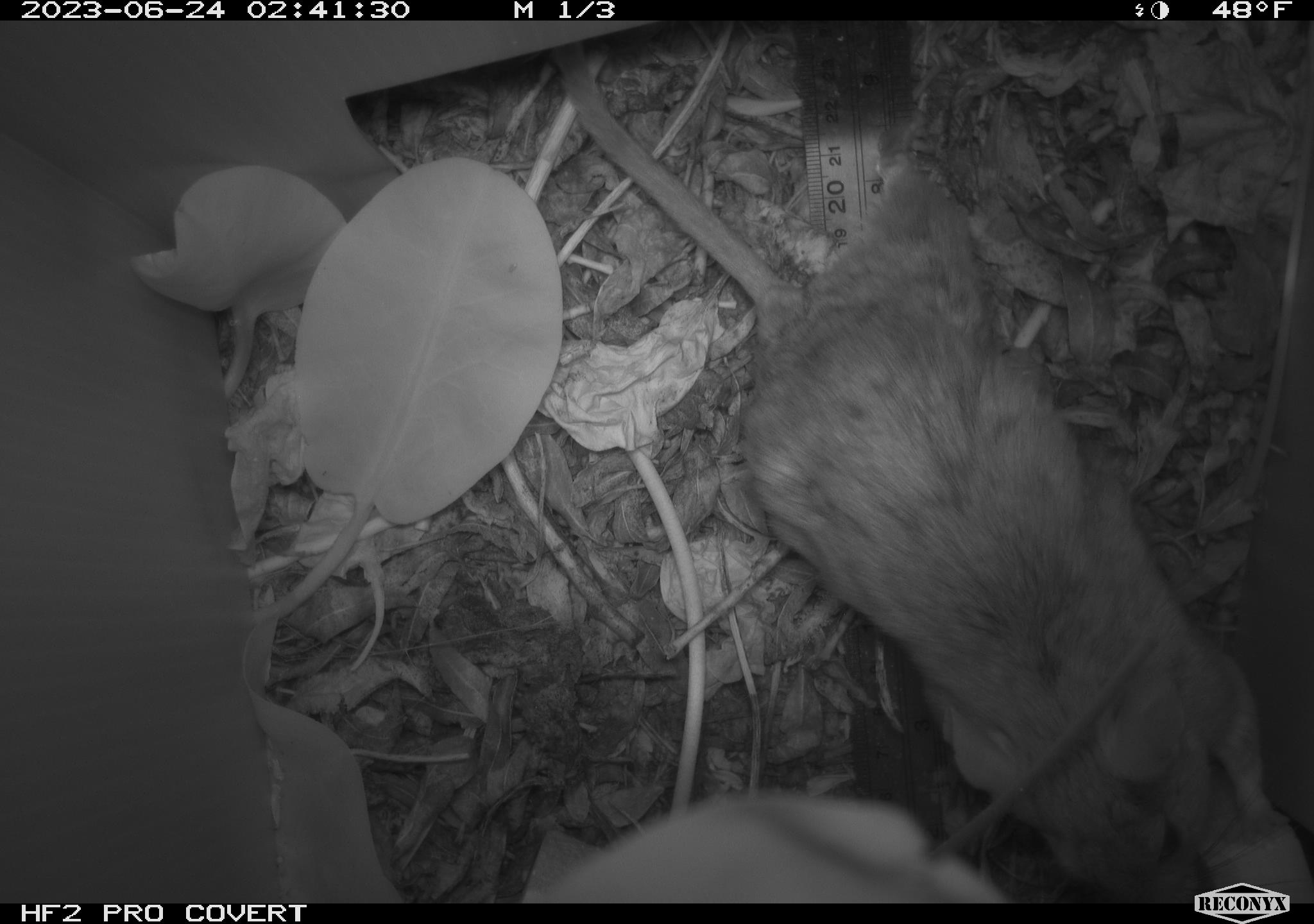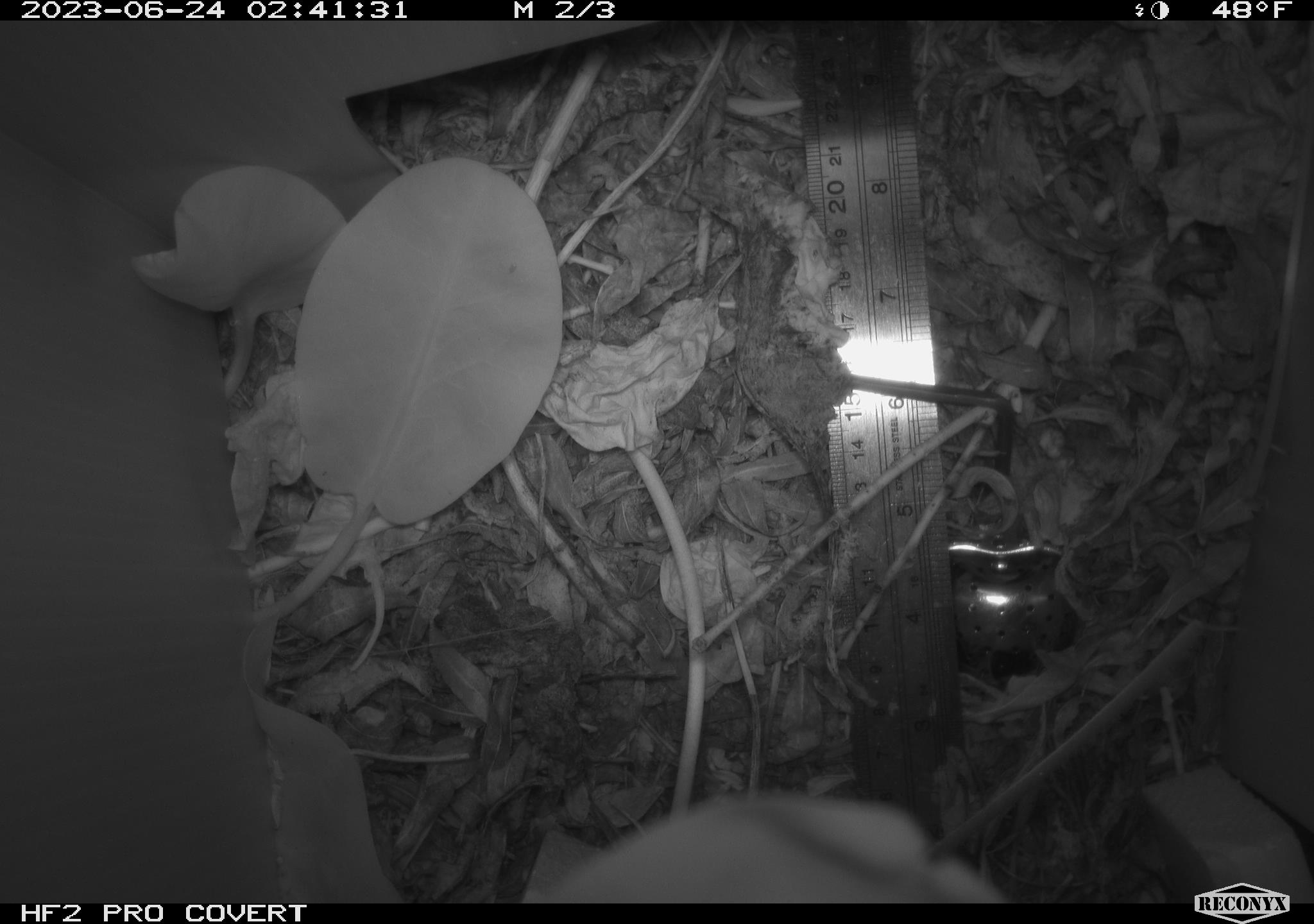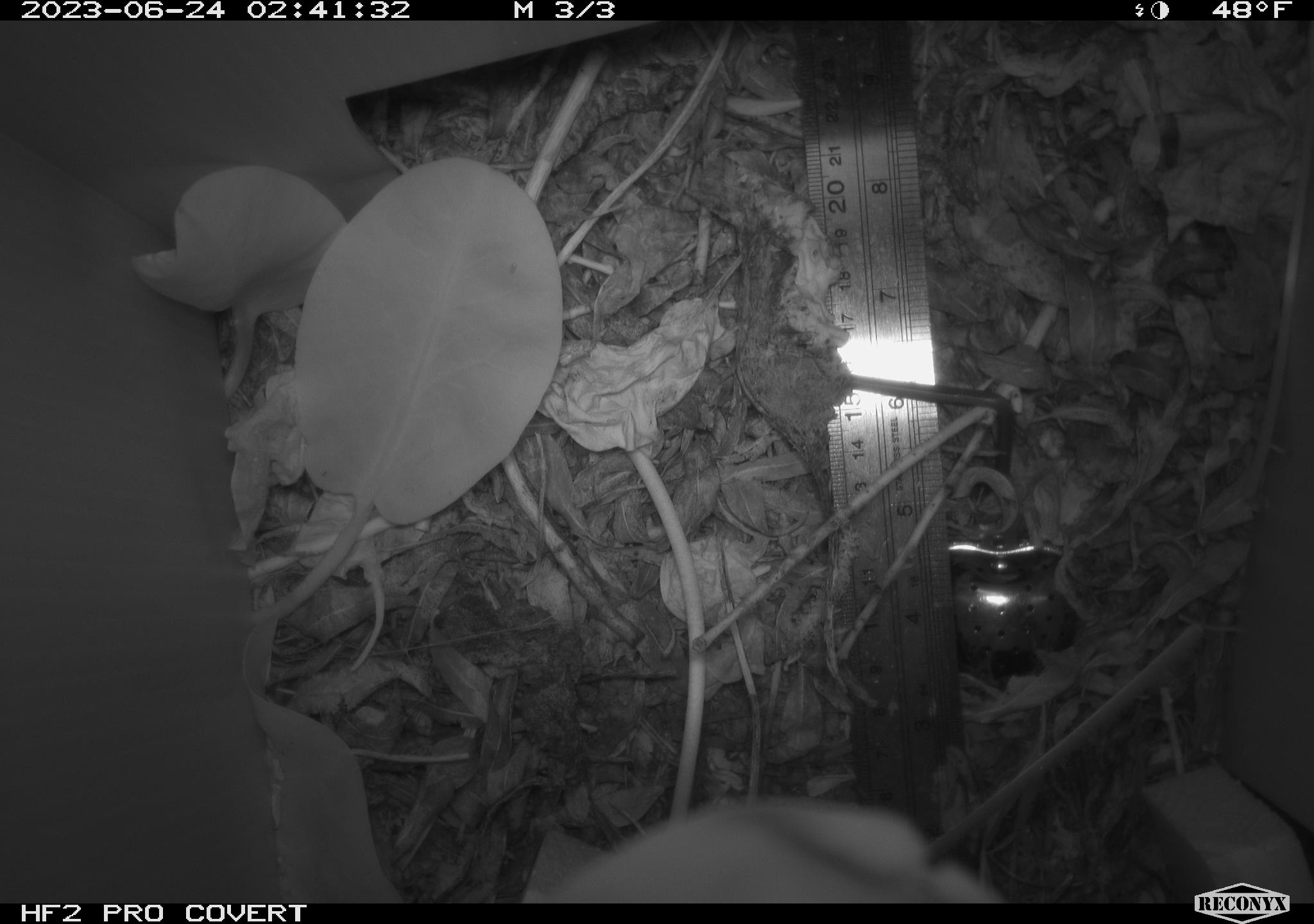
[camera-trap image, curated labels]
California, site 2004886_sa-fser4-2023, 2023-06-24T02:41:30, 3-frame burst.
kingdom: Animalia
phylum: Chordata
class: Mammalia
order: Rodentia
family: Cricetidae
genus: Neotoma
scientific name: Neotoma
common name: pack rat or woodrat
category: neotoma species